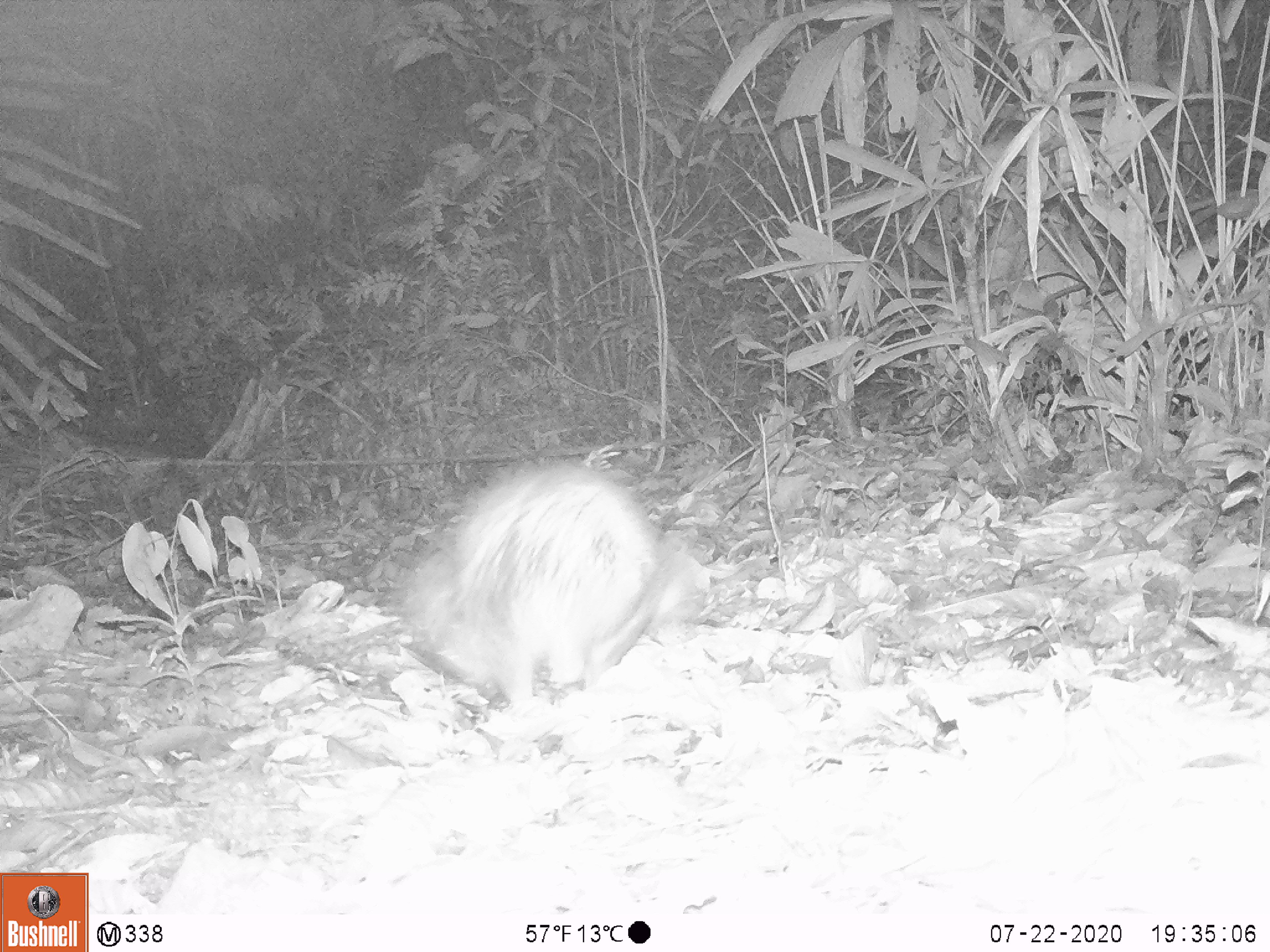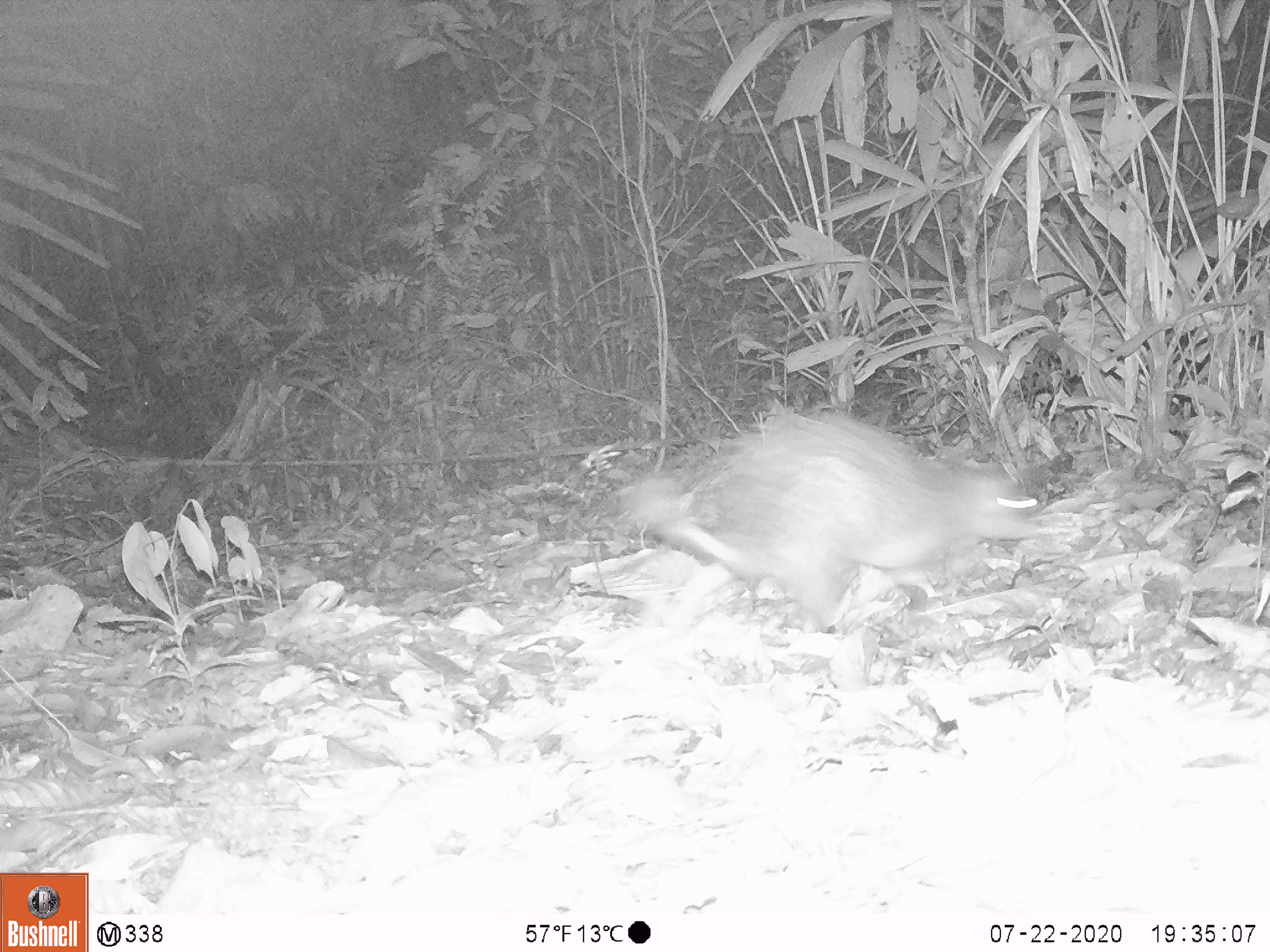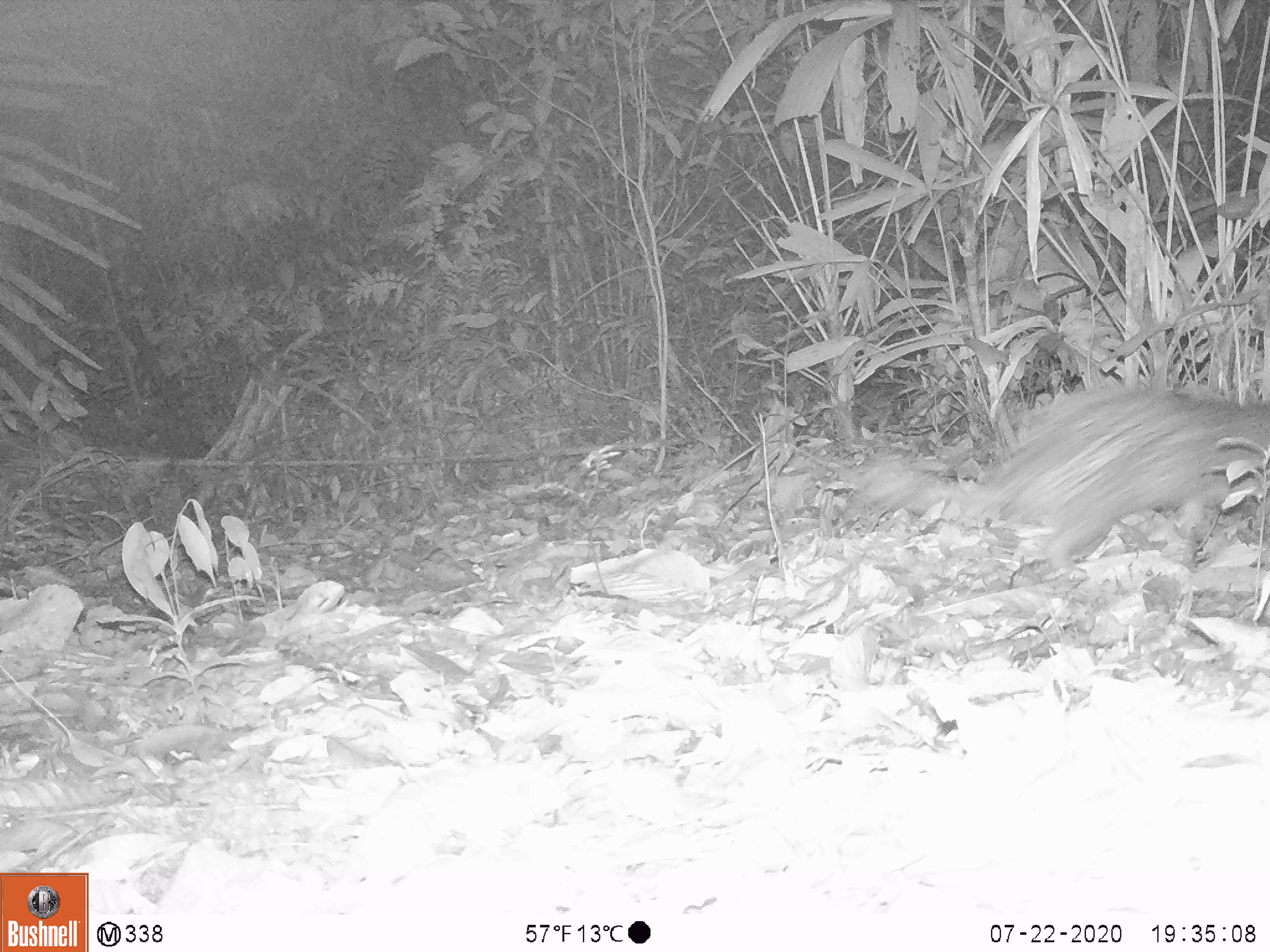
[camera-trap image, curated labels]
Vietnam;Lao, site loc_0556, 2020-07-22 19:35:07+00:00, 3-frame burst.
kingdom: Animalia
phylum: Chordata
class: Mammalia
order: Rodentia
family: Hystricidae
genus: Atherurus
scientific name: Atherurus macrourus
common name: asiatic brush-tailed porcupine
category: asiatic brush tailed porcupine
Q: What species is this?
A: Asiatic brush tailed porcupine (asiatic brush-tailed porcupine) (Atherurus macrourus).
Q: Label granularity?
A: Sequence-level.